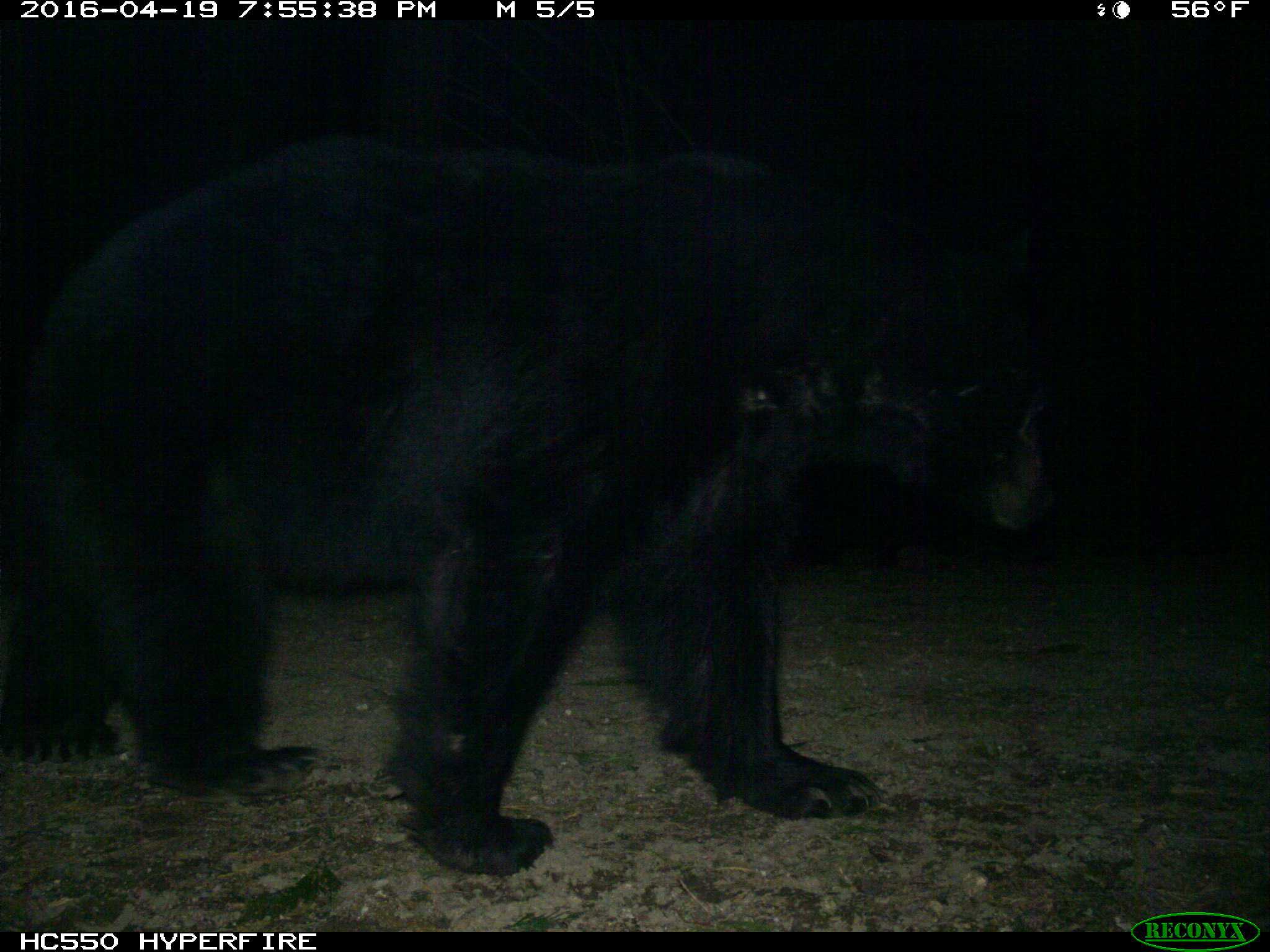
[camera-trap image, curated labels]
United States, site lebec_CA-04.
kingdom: Animalia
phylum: Chordata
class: Mammalia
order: Carnivora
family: Ursidae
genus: Ursus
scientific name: Ursus americanus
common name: american black bear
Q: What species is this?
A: Ursus americanus (american black bear).